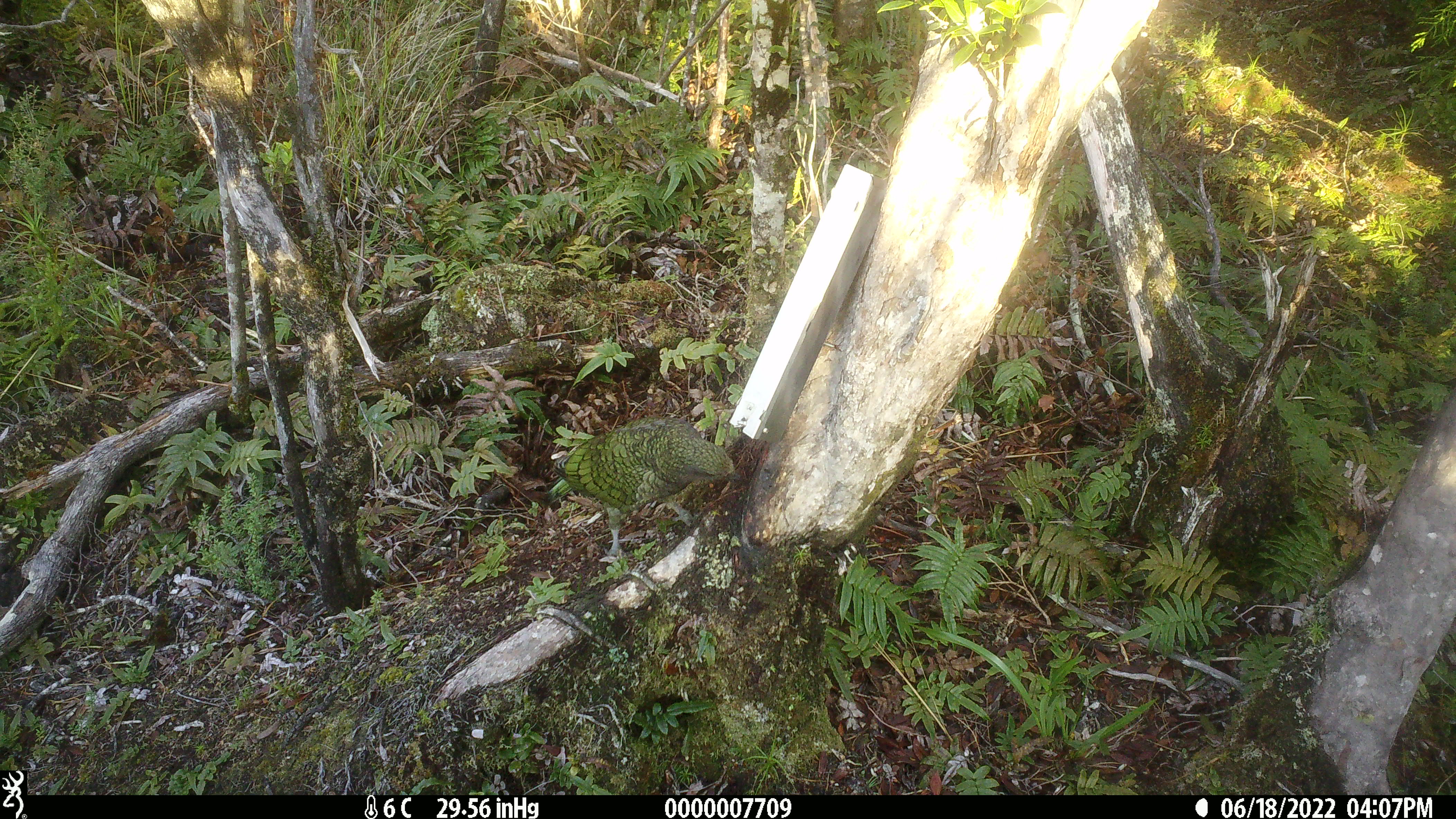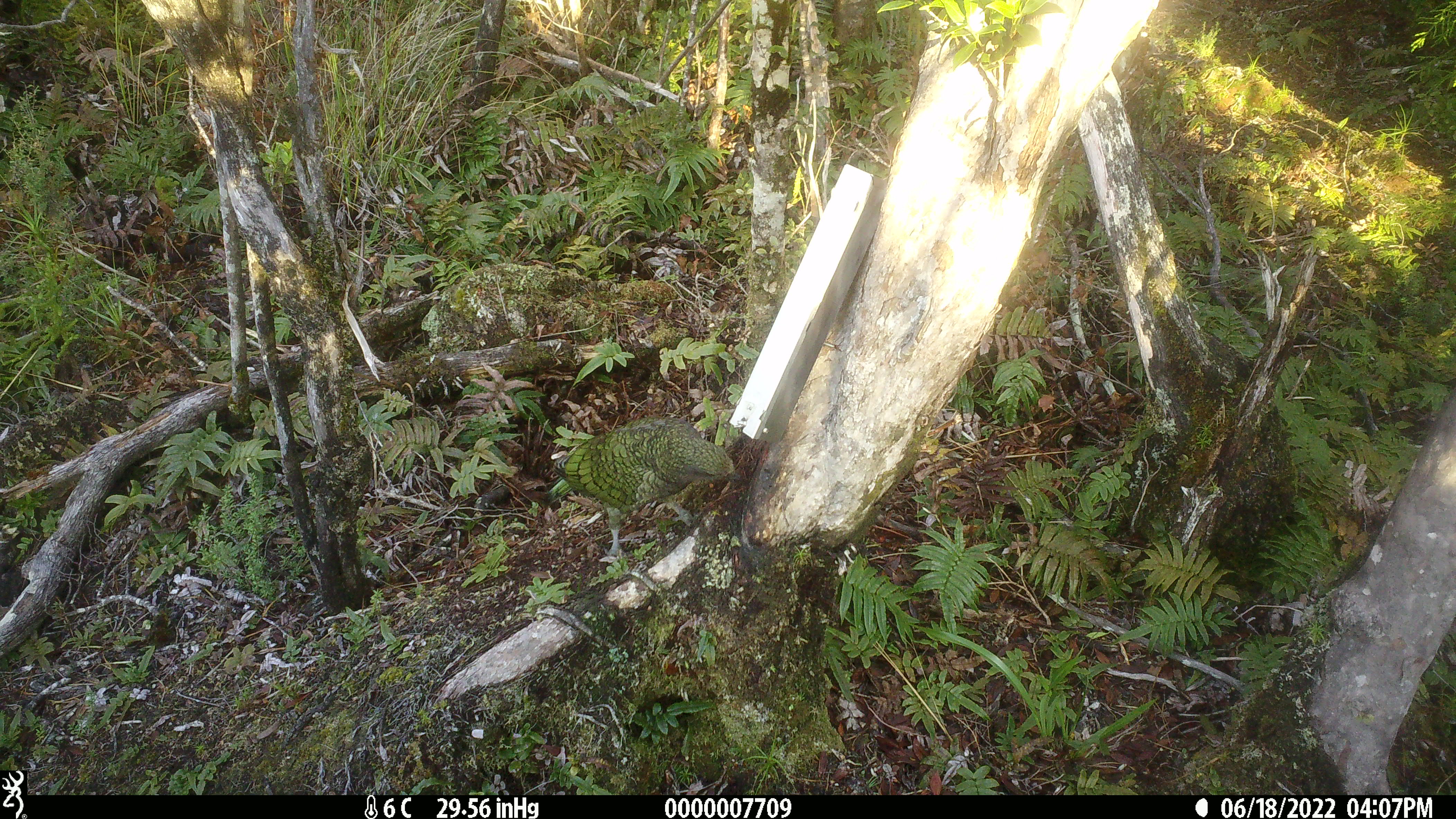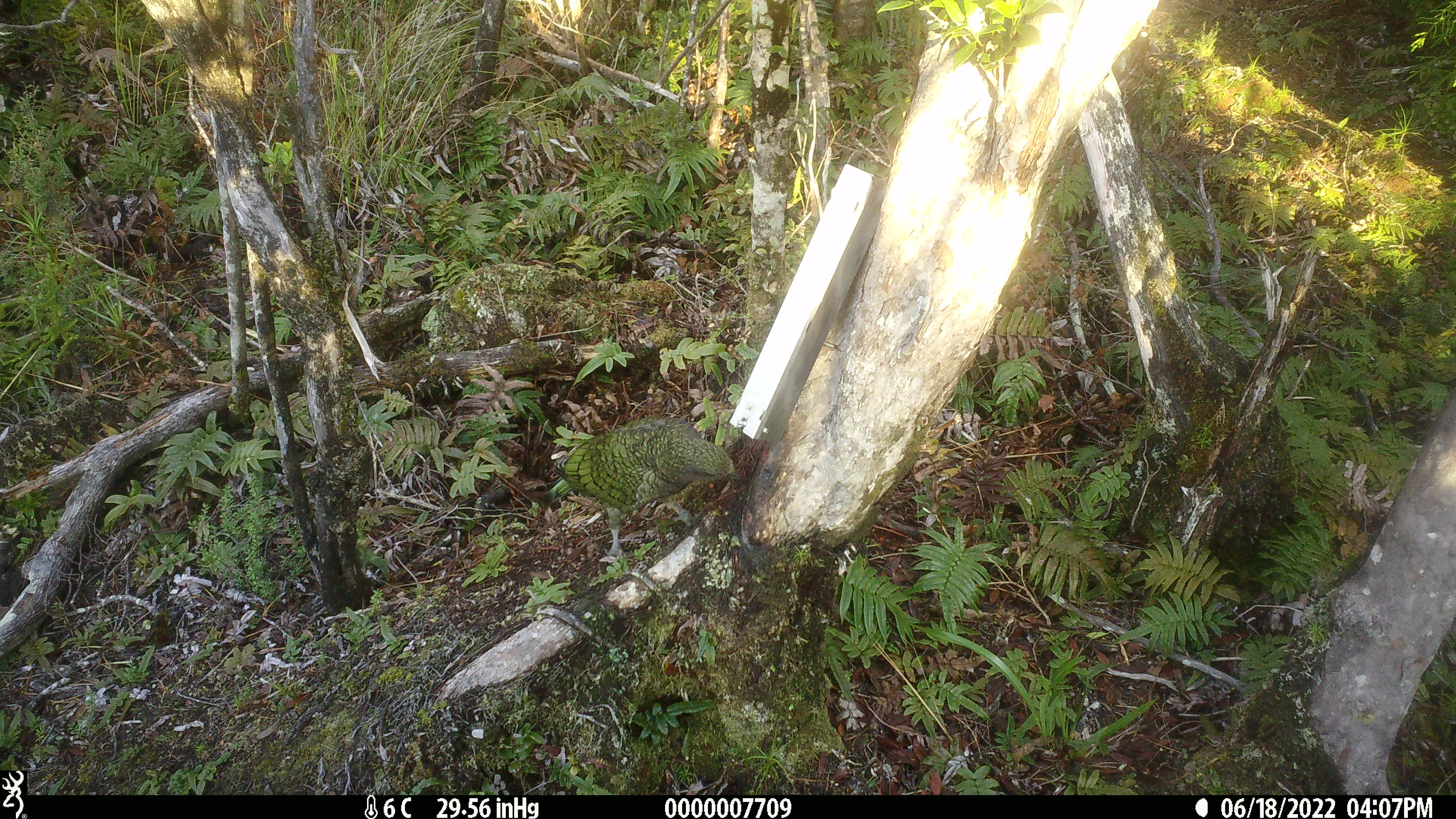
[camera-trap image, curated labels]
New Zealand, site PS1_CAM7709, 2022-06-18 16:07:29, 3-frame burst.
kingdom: Animalia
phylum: Chordata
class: Aves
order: Psittaciformes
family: Strigopidae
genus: Nestor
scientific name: Nestor notabilis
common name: kea